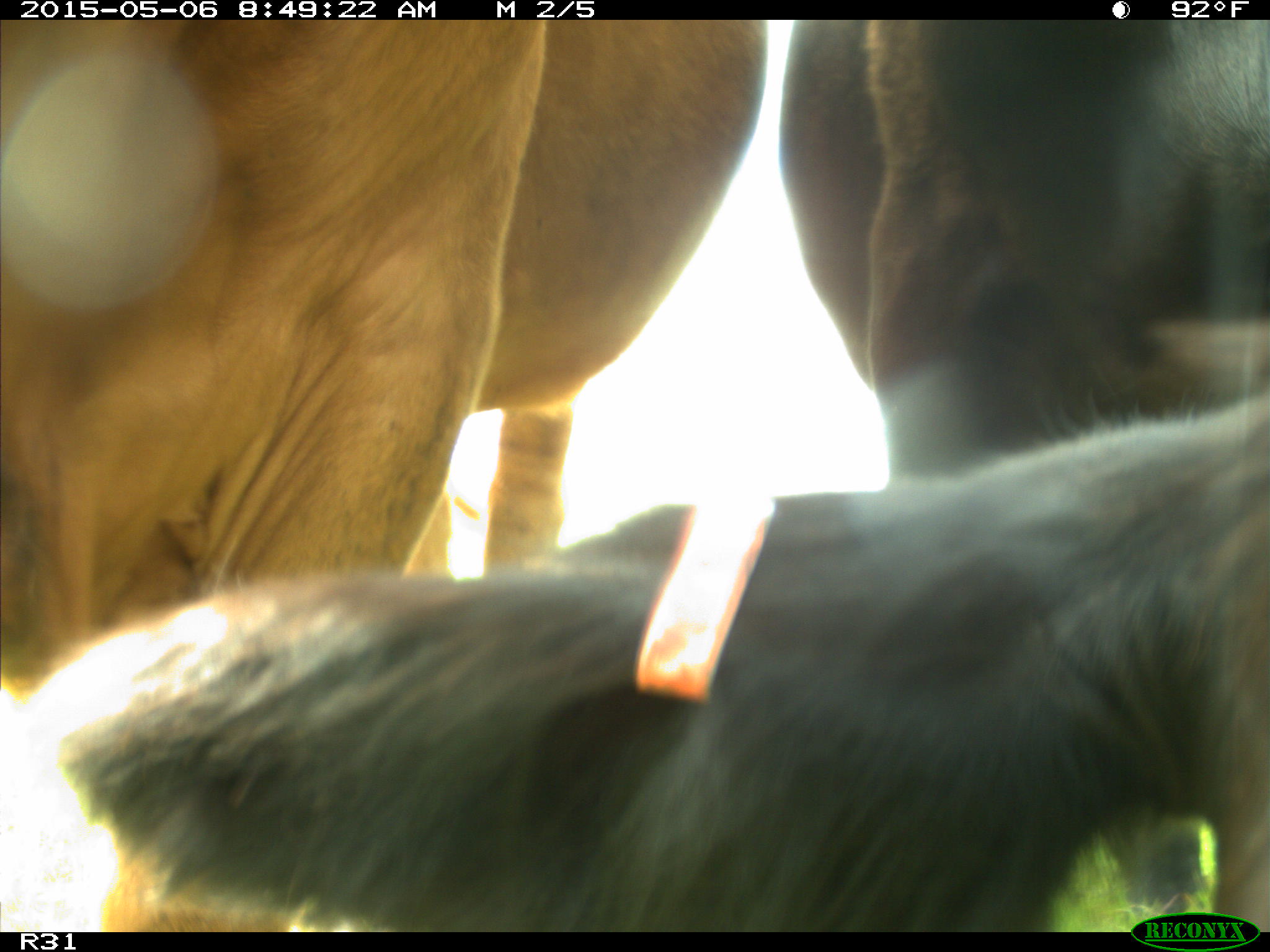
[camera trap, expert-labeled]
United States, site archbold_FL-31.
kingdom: Animalia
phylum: Chordata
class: Mammalia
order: Artiodactyla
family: Bovidae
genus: Bos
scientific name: Bos taurus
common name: domestic cow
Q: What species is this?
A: Bos taurus (domestic cow).